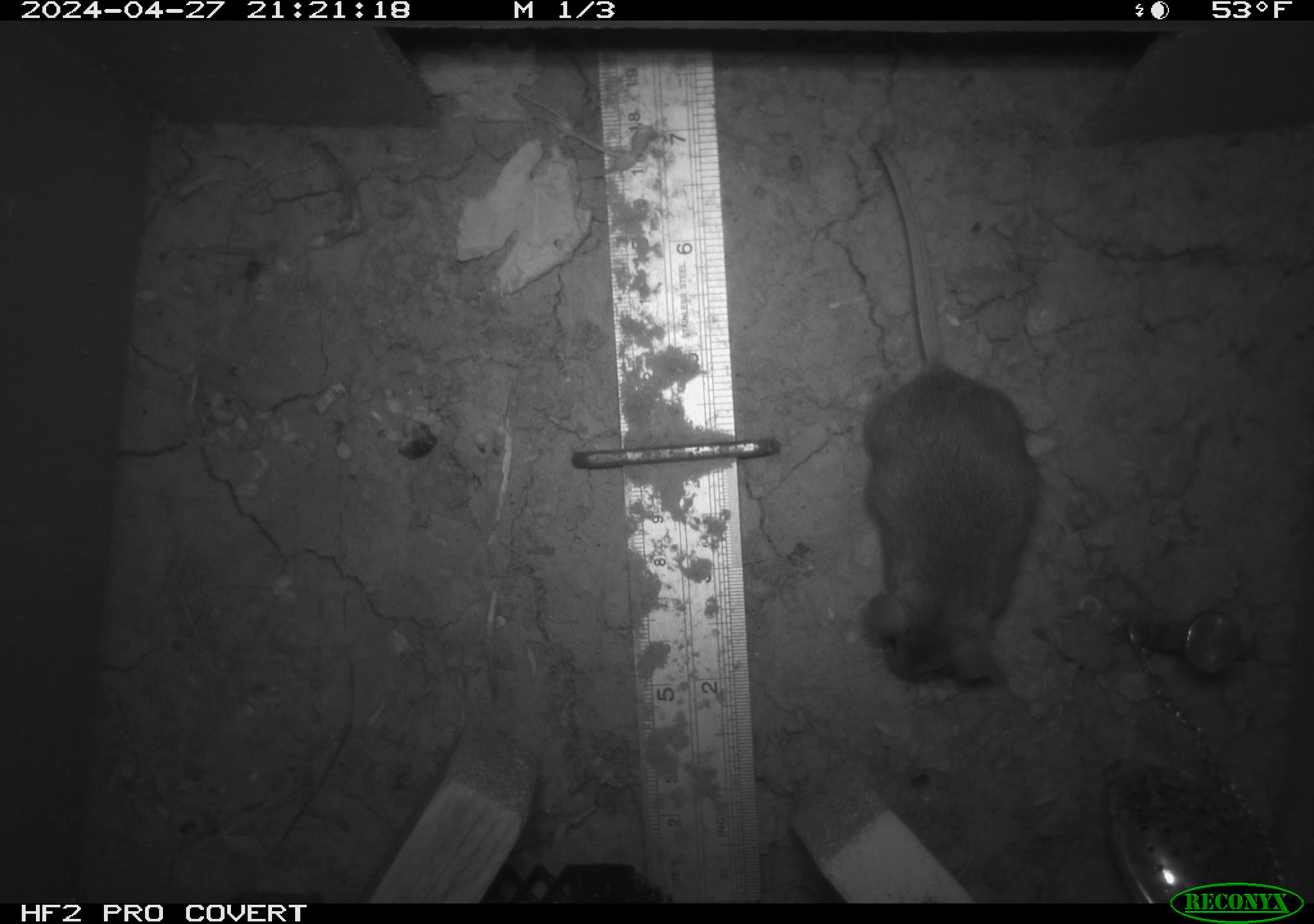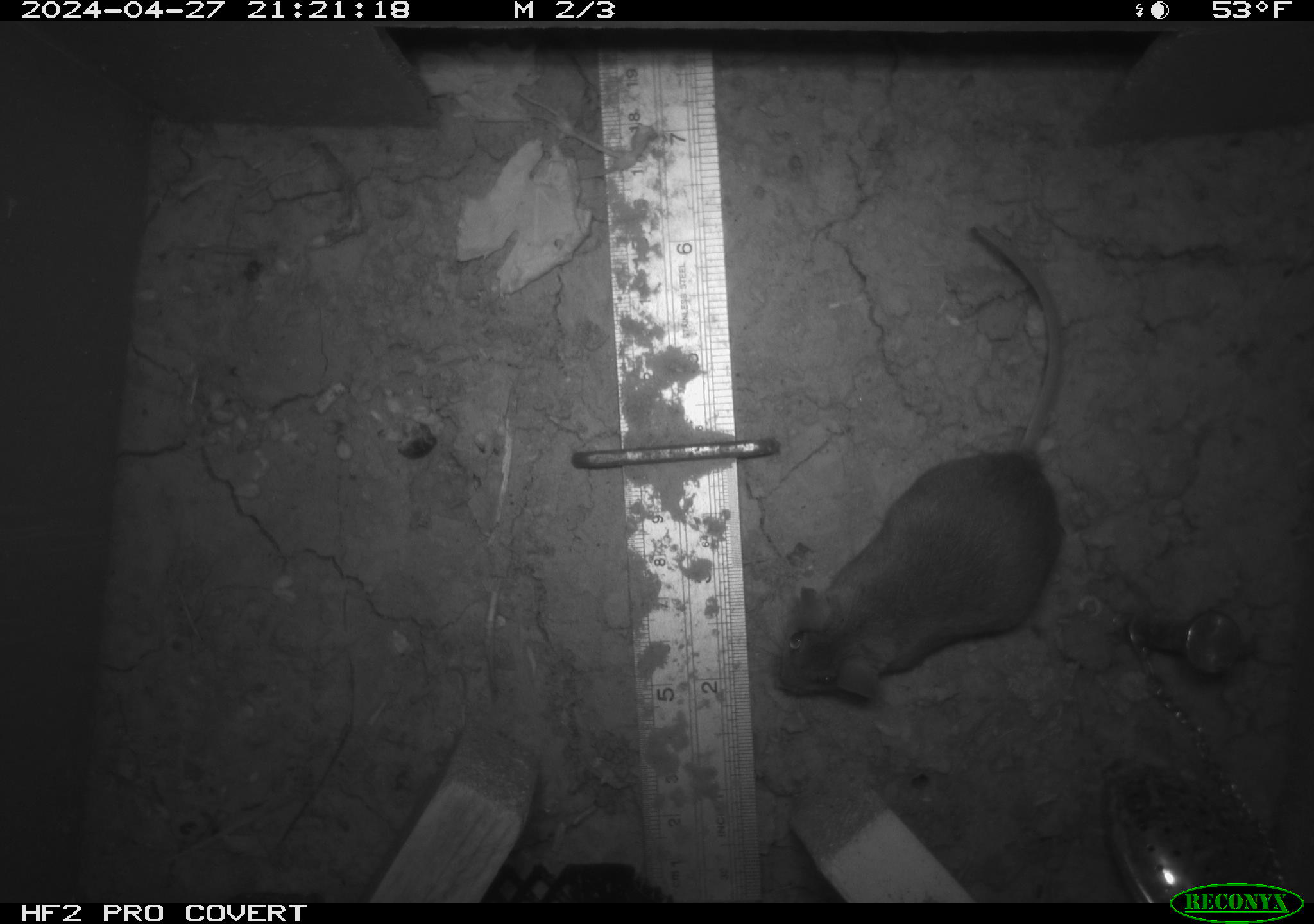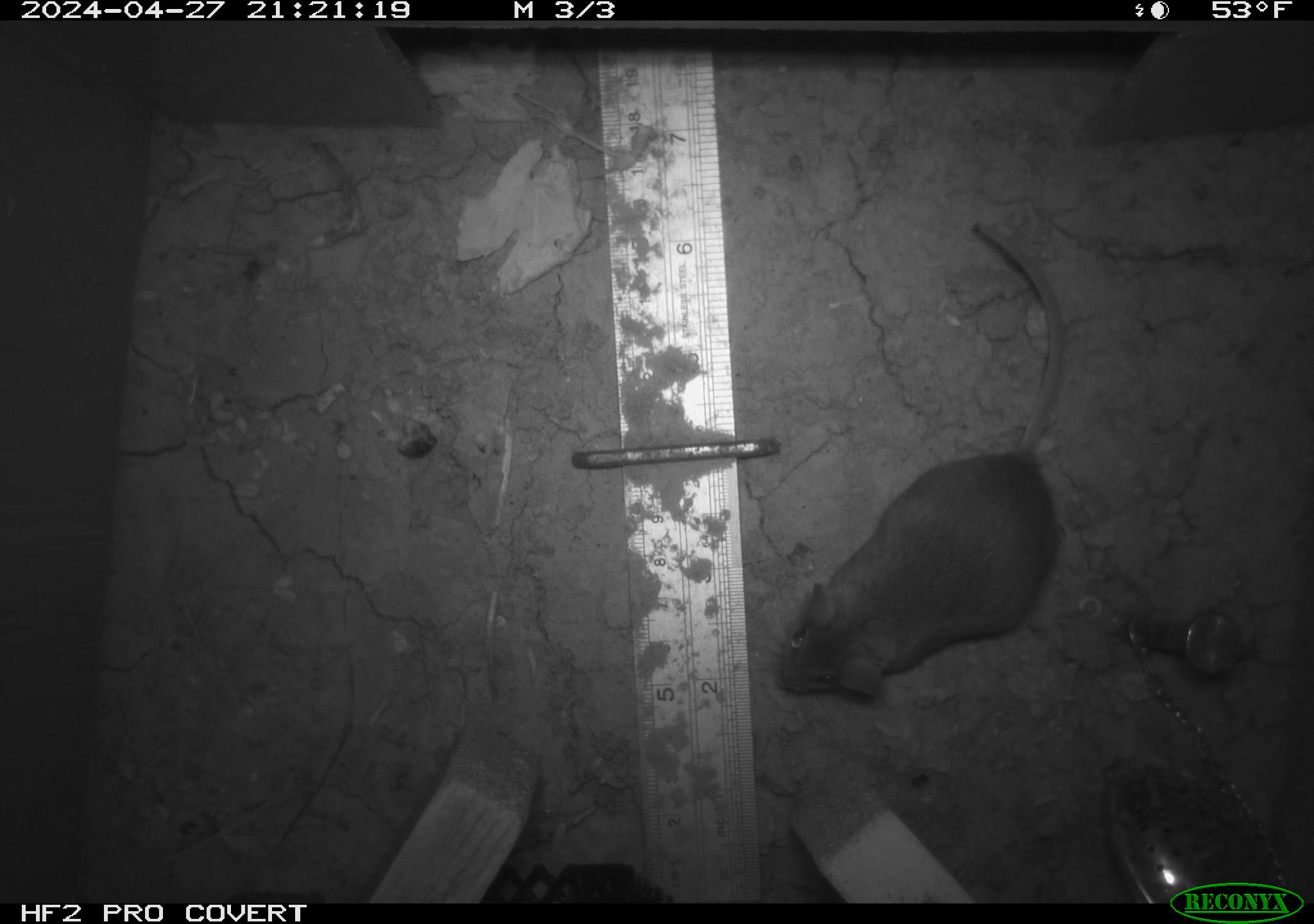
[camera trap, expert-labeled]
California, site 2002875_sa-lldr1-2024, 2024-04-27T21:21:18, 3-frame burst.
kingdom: Animalia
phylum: Chordata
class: Mammalia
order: Rodentia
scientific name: Rodentia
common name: mouse species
Mouse species (Rodentia).